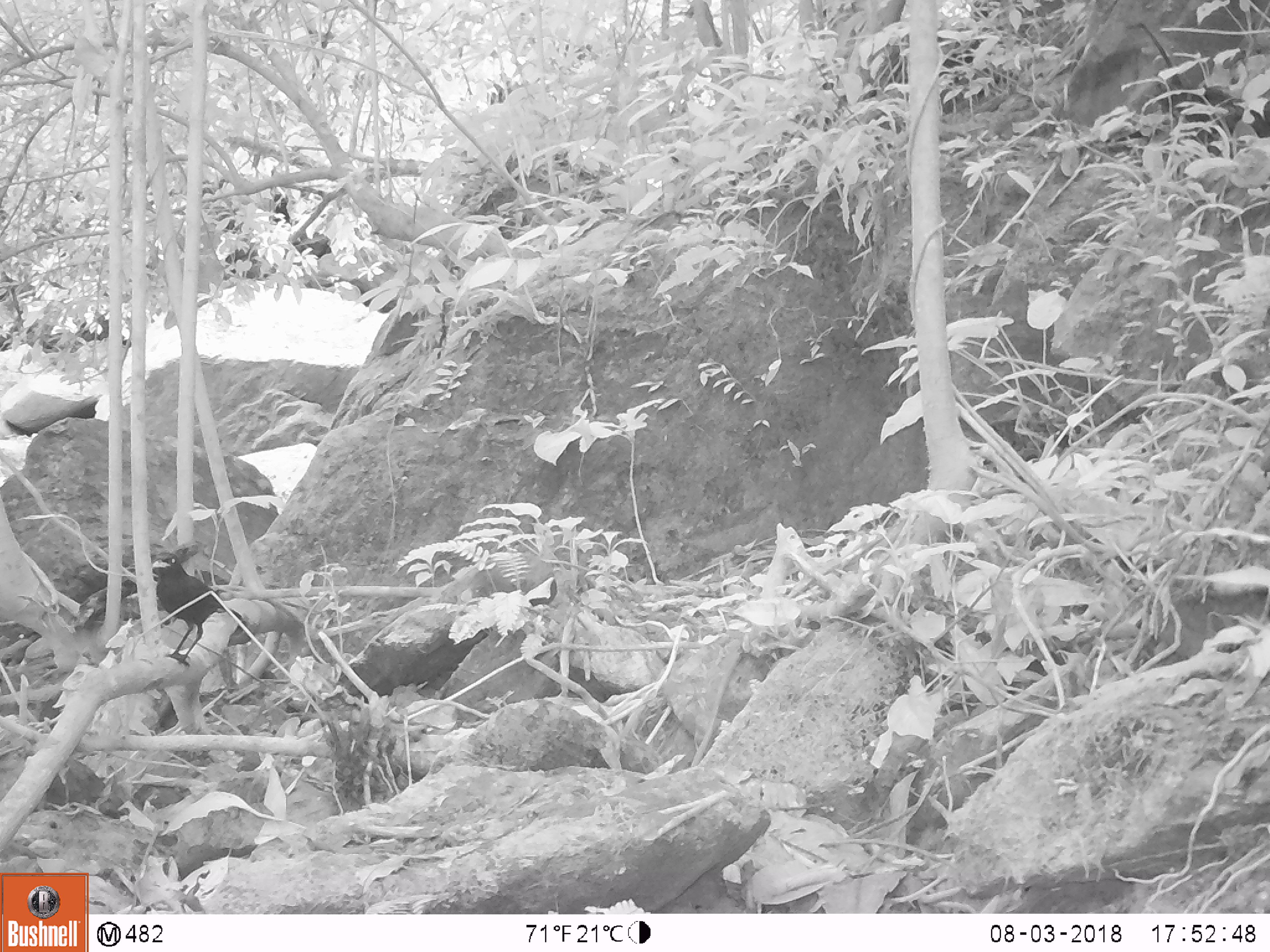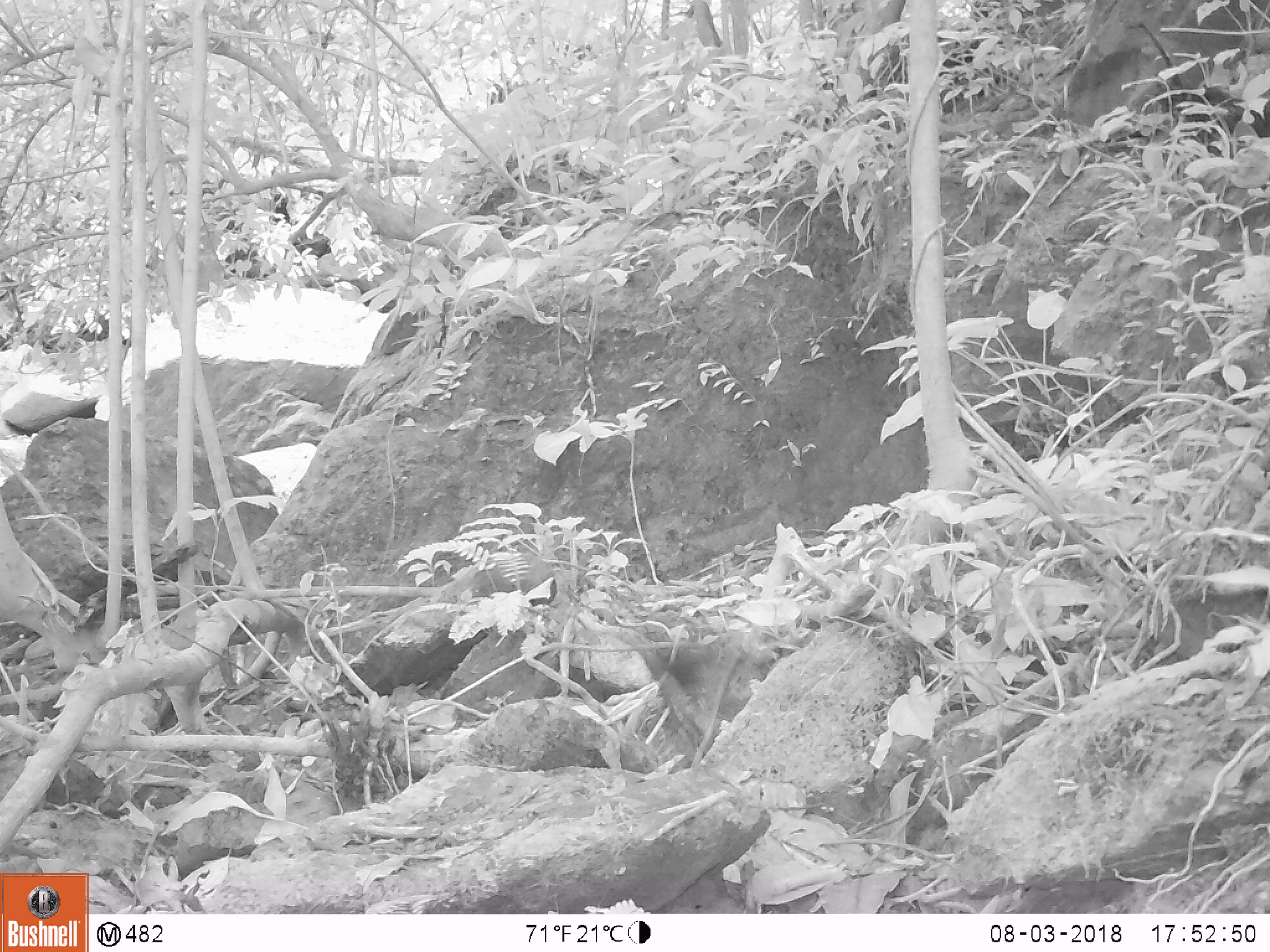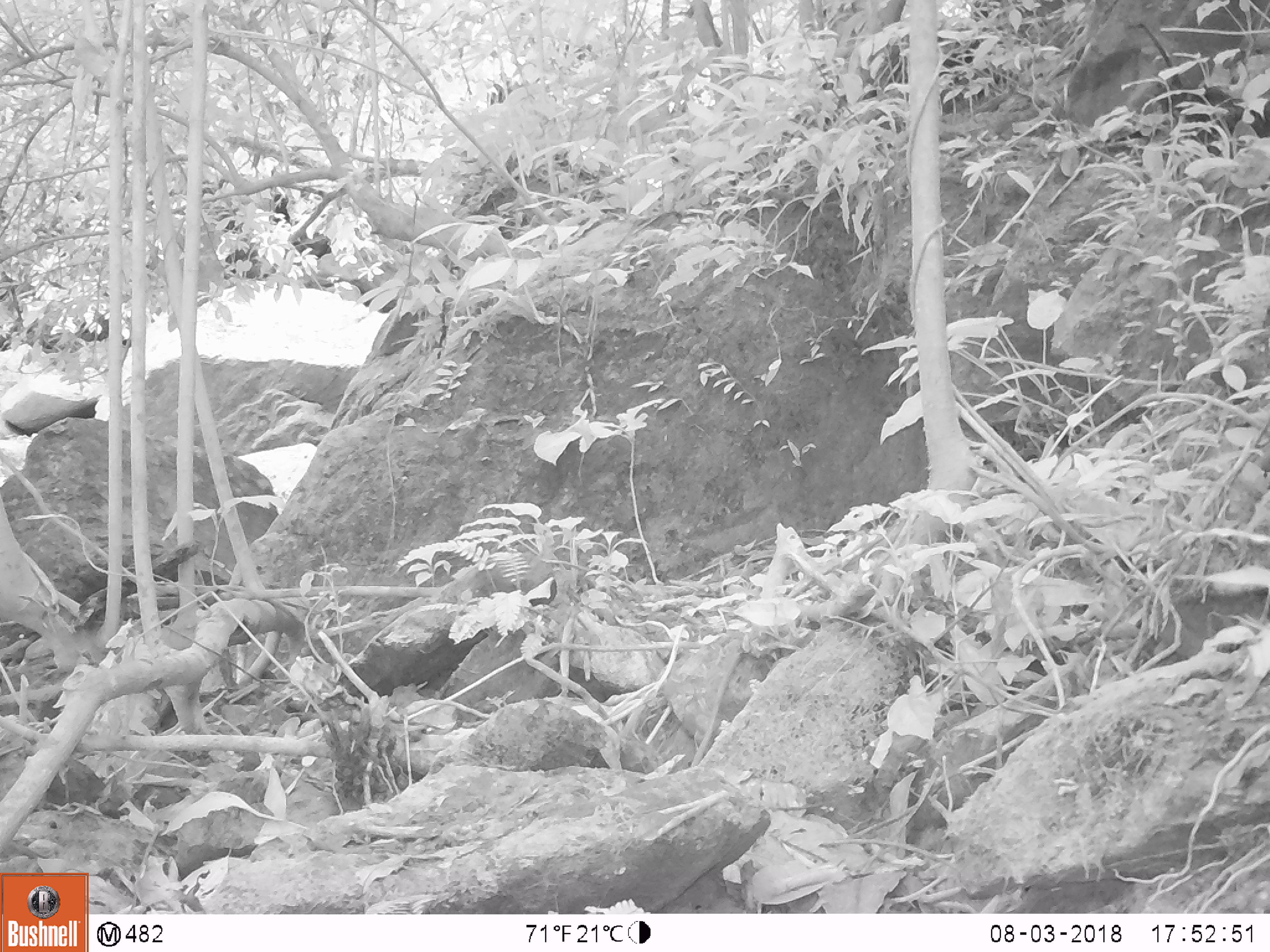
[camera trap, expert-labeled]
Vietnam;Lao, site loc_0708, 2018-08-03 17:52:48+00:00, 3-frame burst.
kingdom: Animalia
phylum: Chordata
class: Aves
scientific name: Aves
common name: bird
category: unidentified bird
Unidentified bird (bird) (Aves). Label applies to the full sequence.